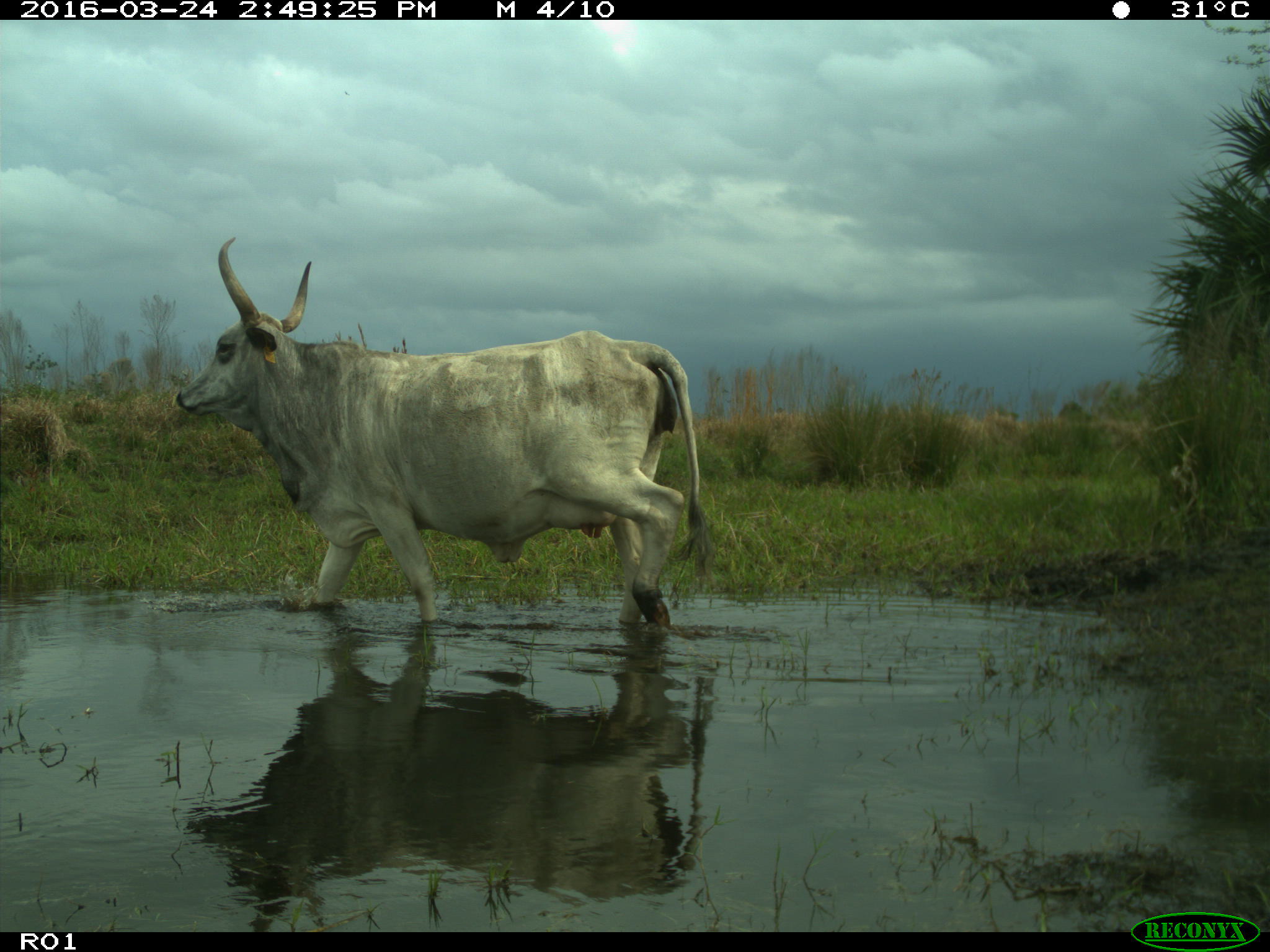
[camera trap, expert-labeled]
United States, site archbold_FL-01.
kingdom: Animalia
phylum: Chordata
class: Mammalia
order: Artiodactyla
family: Bovidae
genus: Bos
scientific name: Bos taurus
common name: domestic cow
Bos taurus (domestic cow).